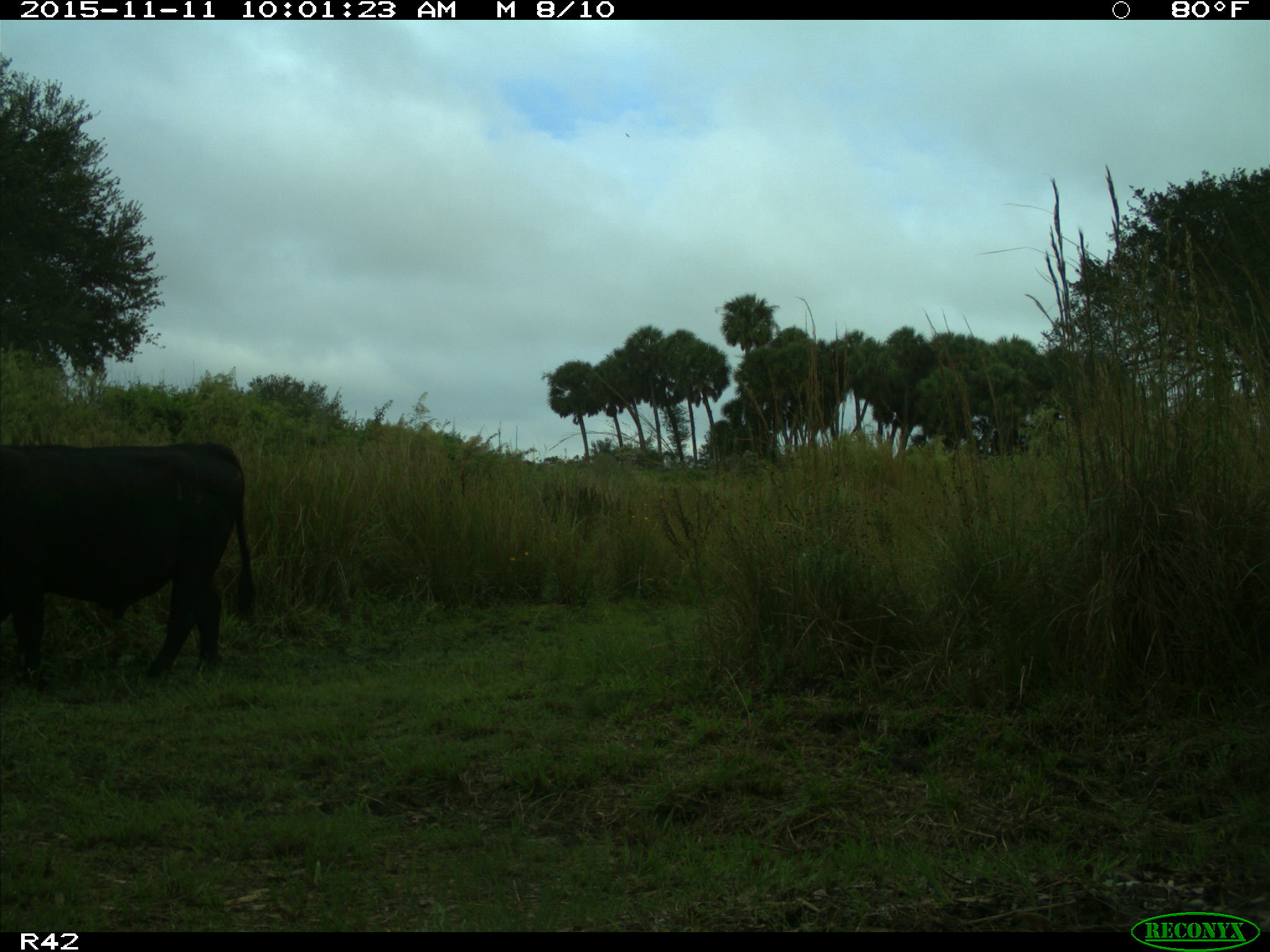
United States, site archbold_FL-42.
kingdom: Animalia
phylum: Chordata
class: Mammalia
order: Artiodactyla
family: Bovidae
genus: Bos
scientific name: Bos taurus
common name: domestic cow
Bos taurus (domestic cow).